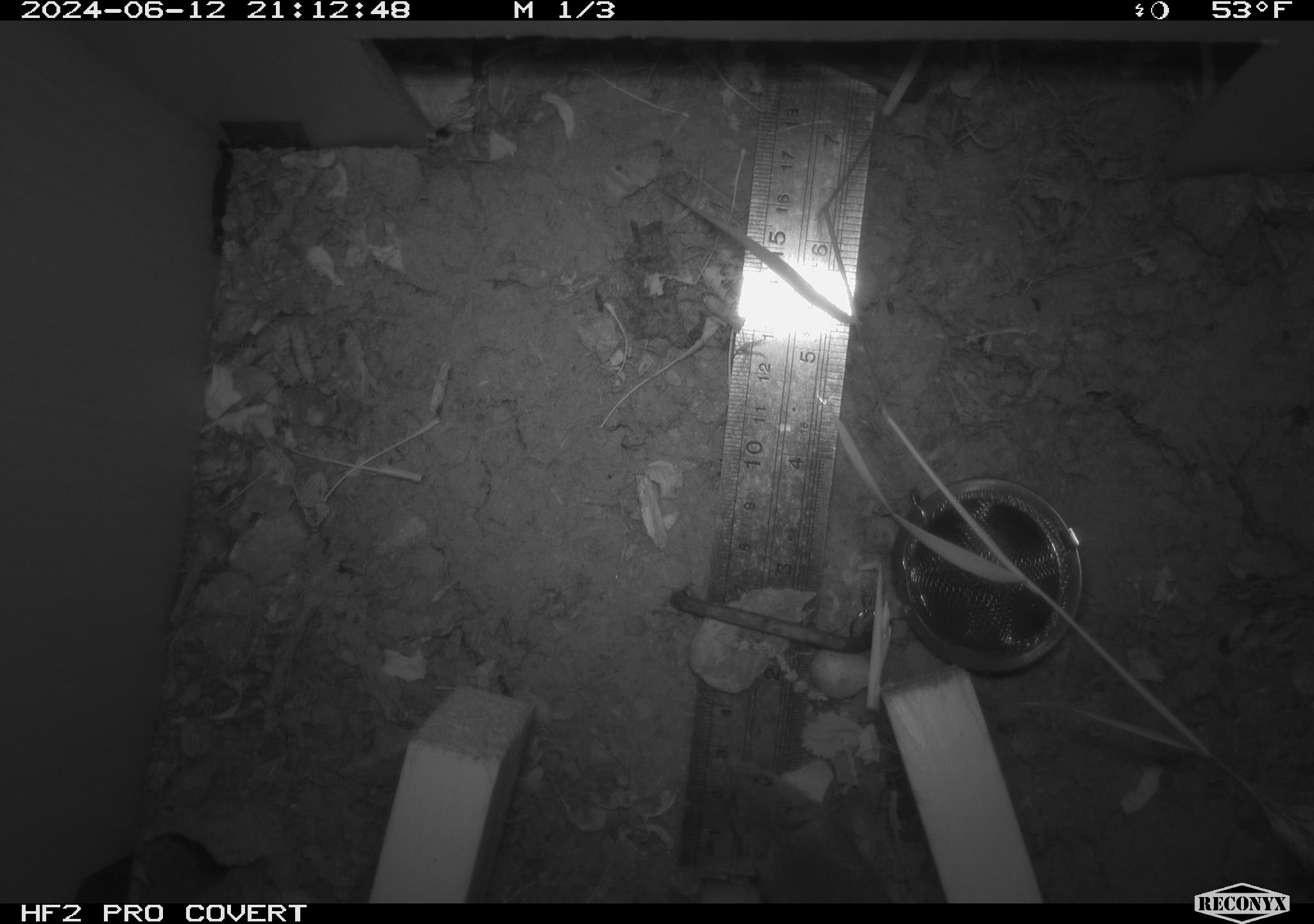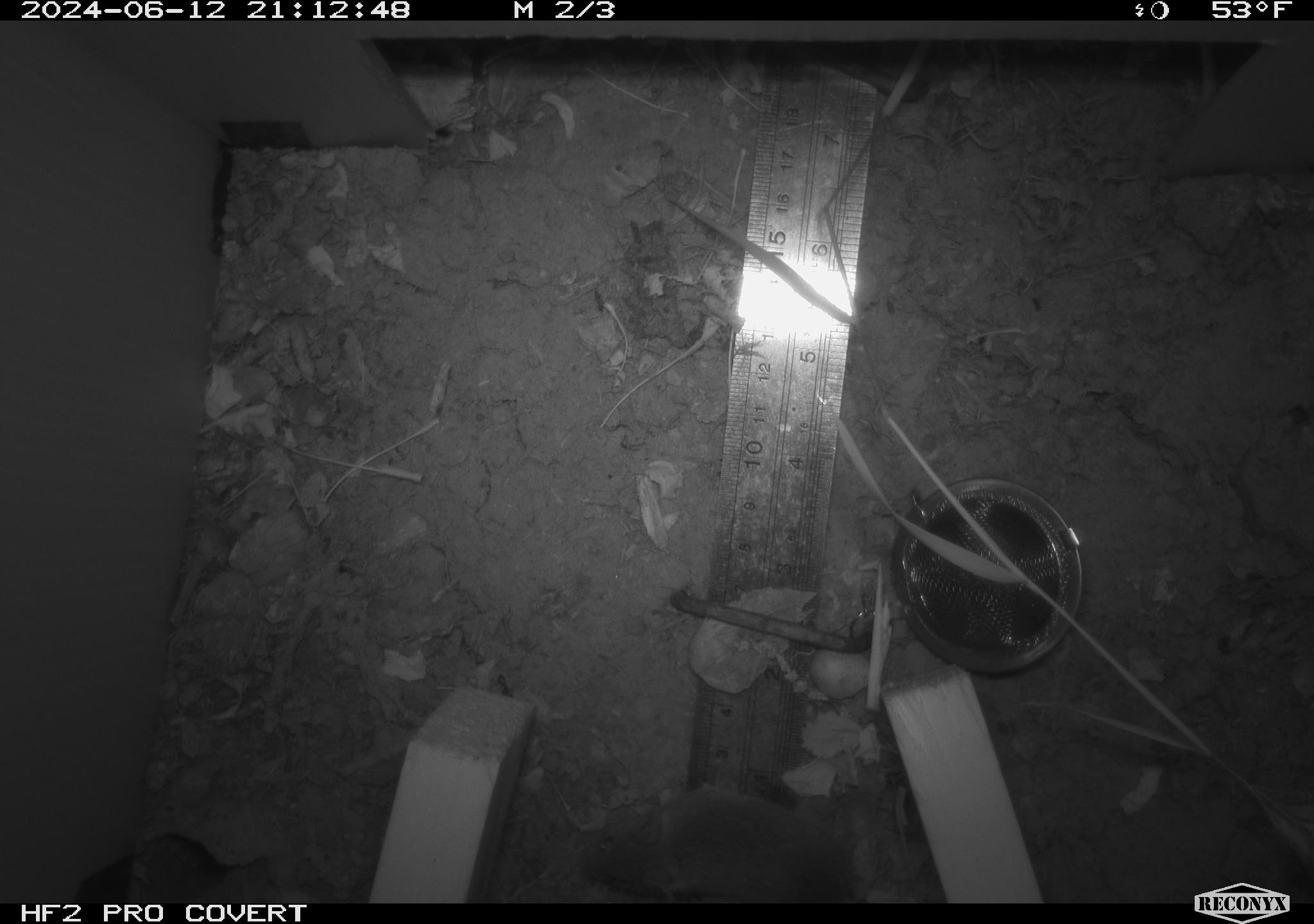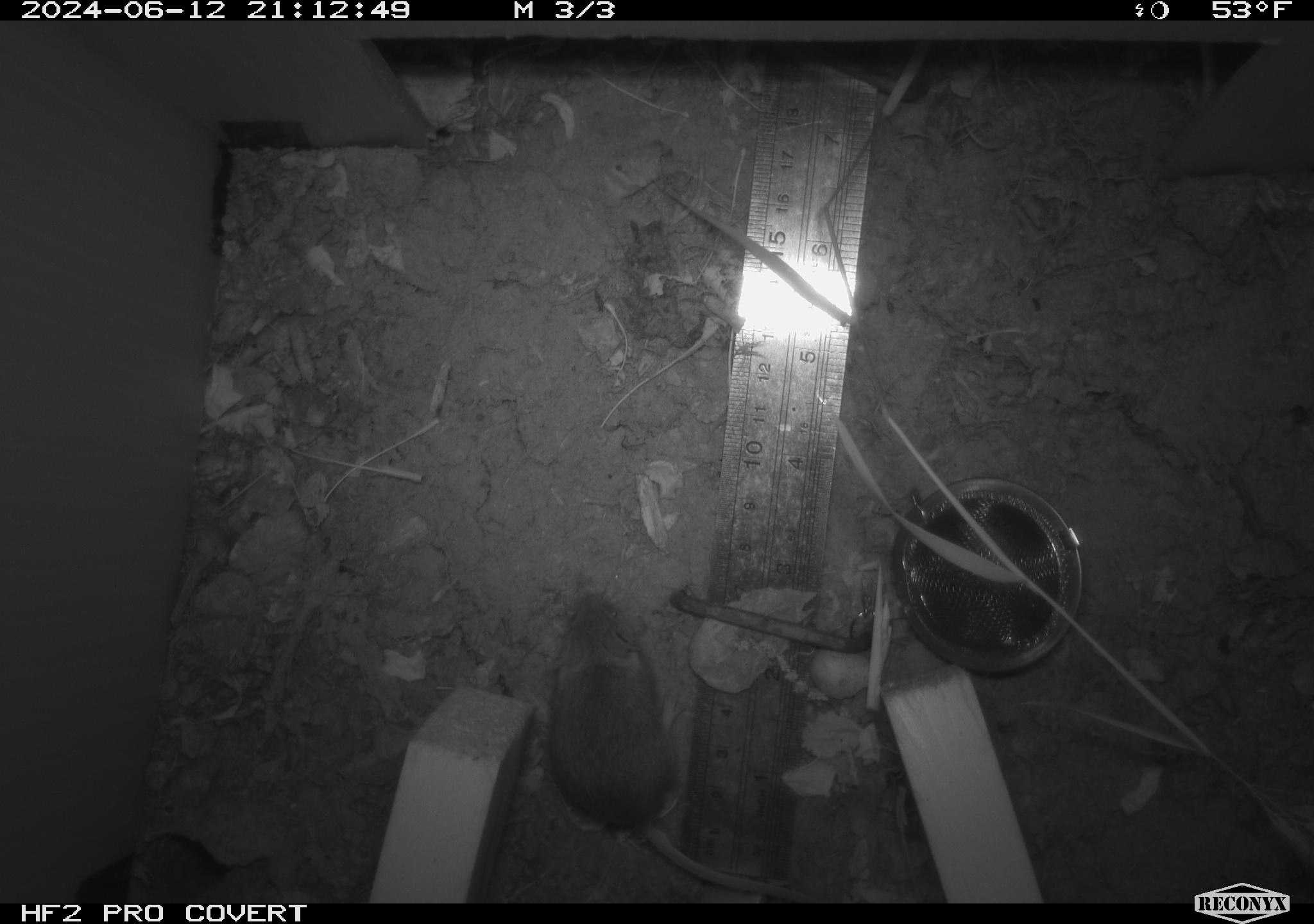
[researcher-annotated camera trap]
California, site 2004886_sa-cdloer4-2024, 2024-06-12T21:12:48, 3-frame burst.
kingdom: Animalia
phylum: Chordata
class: Mammalia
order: Rodentia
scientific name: Rodentia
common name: rodent